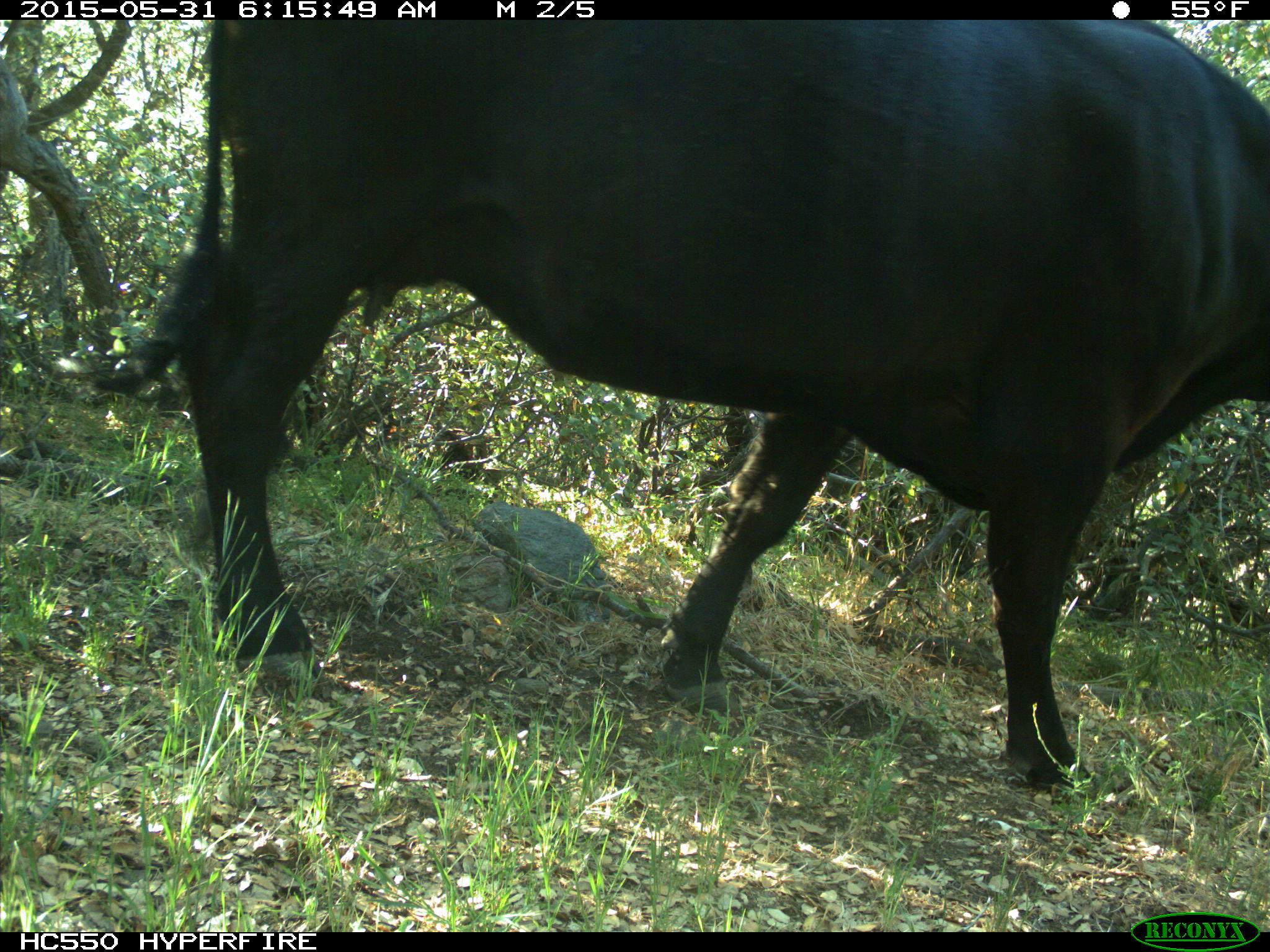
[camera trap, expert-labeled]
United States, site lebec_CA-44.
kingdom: Animalia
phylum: Chordata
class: Mammalia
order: Artiodactyla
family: Bovidae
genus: Bos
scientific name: Bos taurus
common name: domestic cow